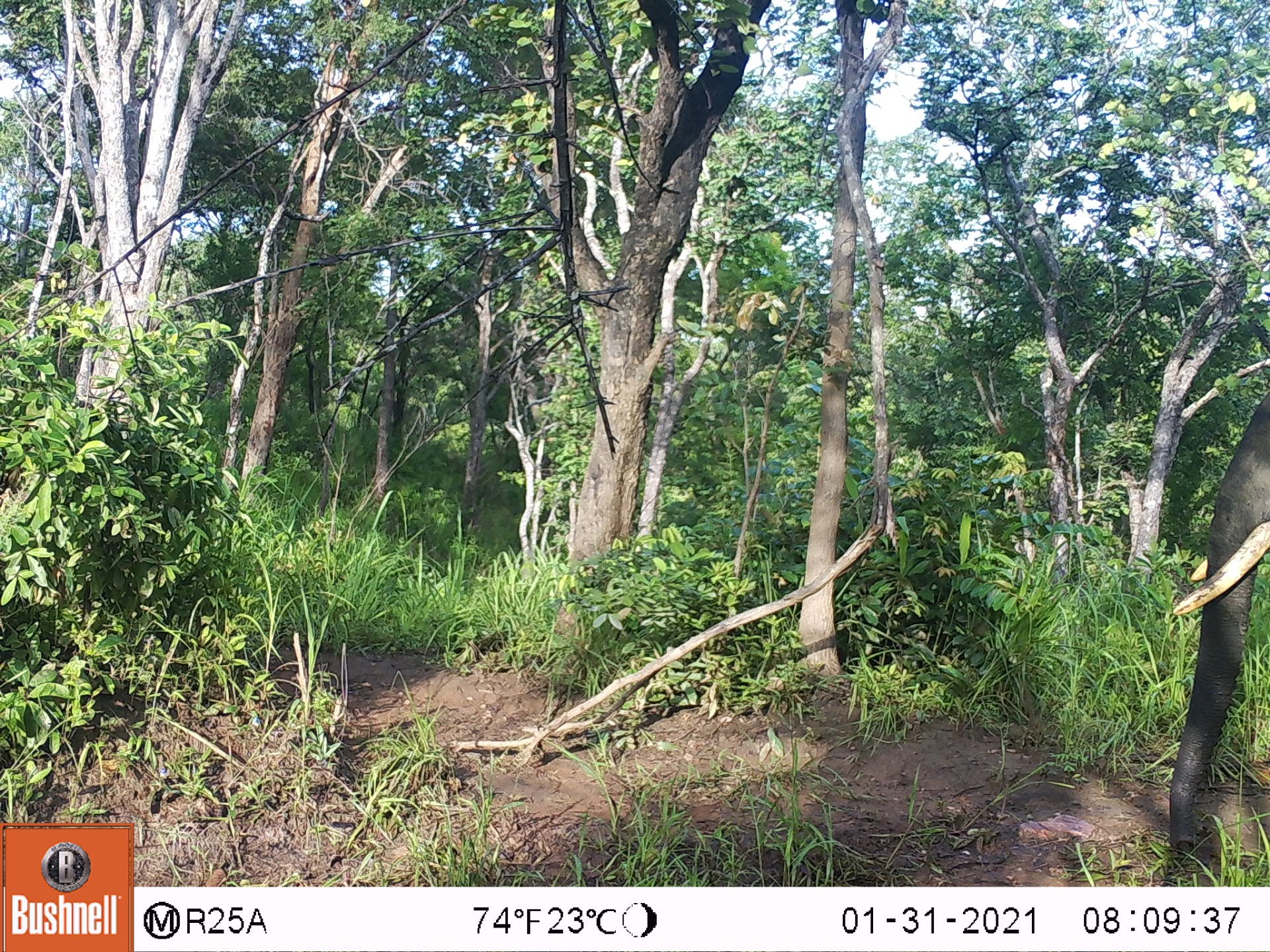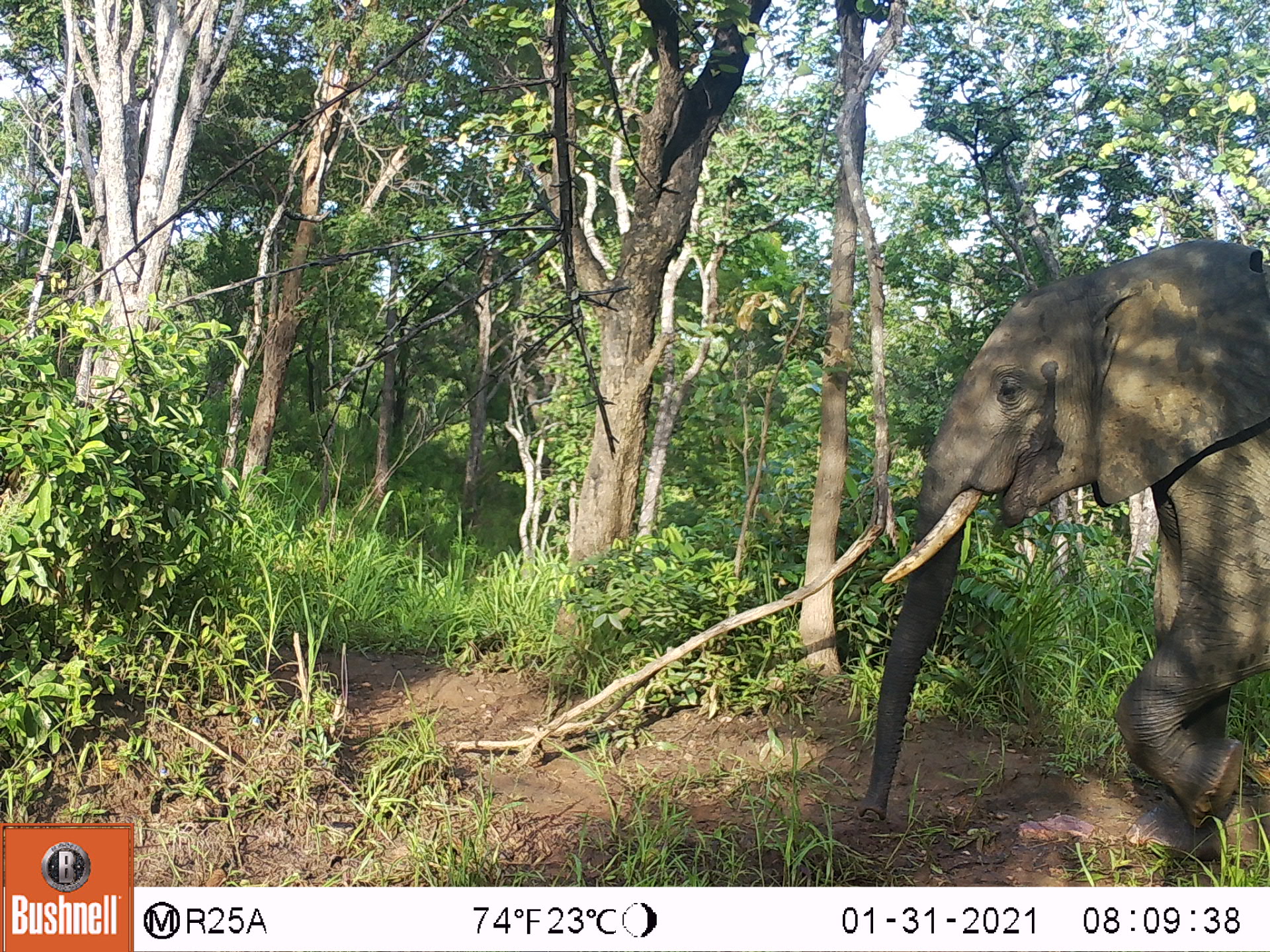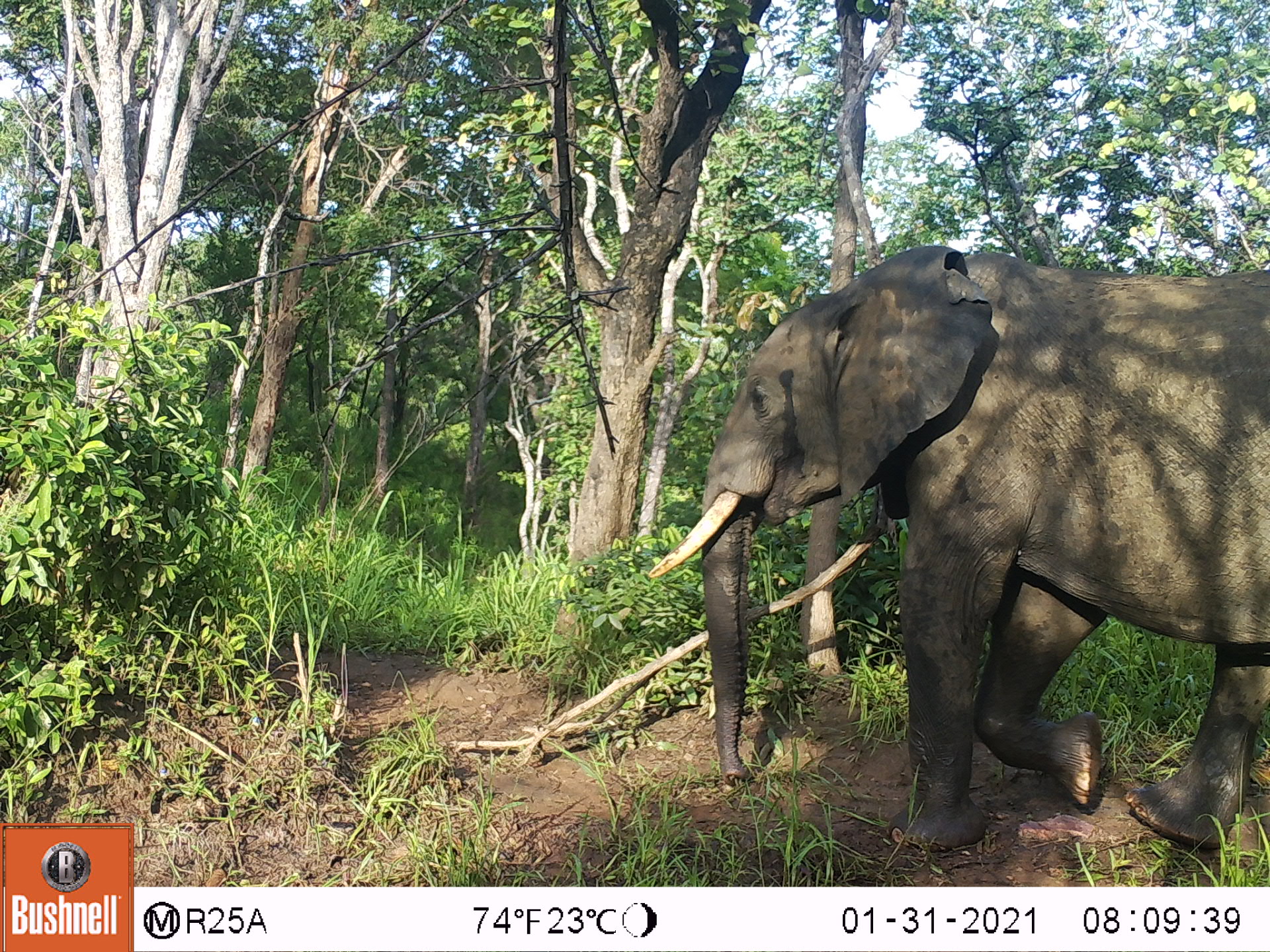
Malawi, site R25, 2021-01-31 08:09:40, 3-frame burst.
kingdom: Animalia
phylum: Chordata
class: Mammalia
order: Proboscidea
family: Elephantidae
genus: Loxodonta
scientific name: Loxodonta africana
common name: african savanna elephant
African savanna elephant (Loxodonta africana), count 1.